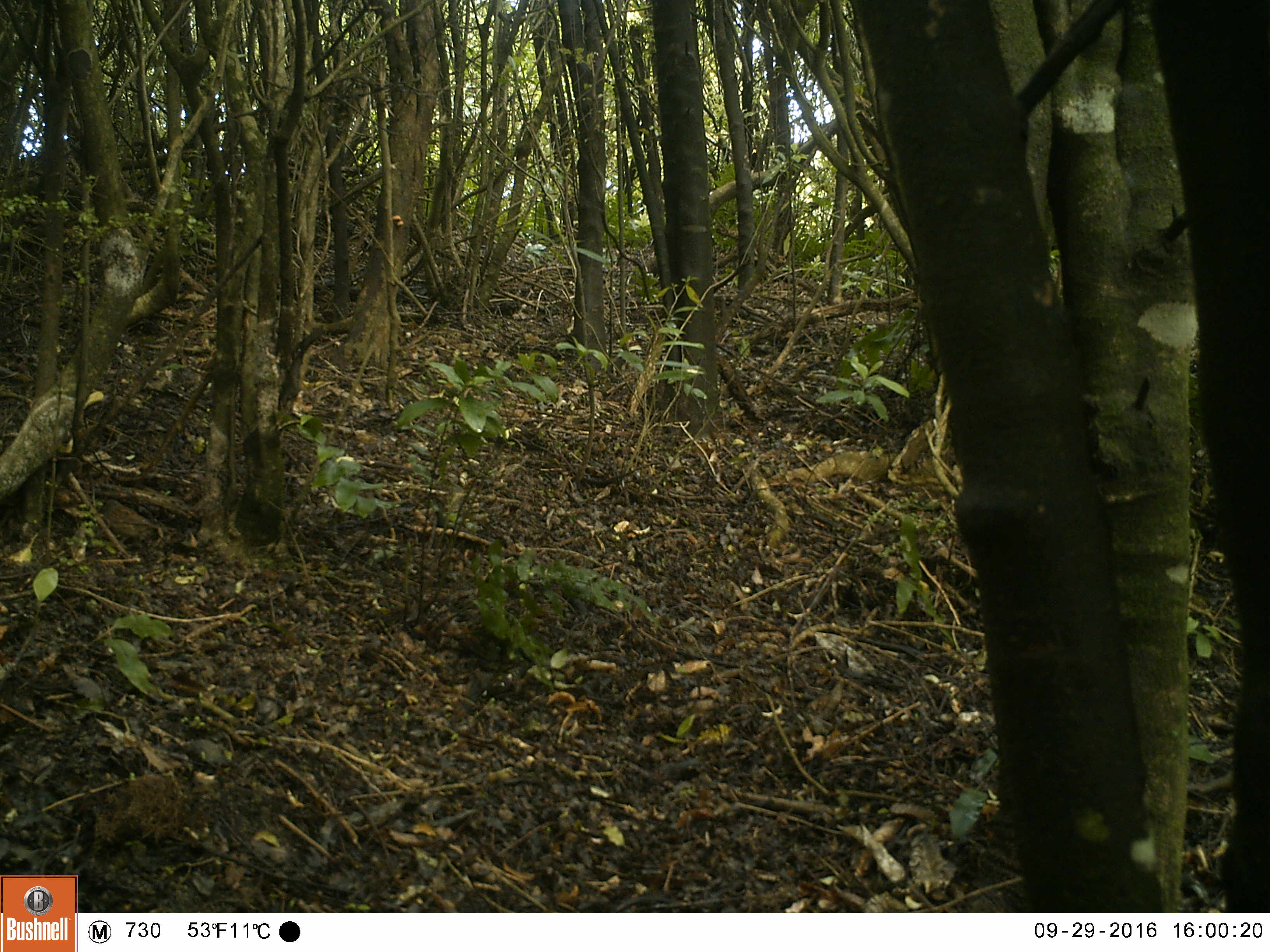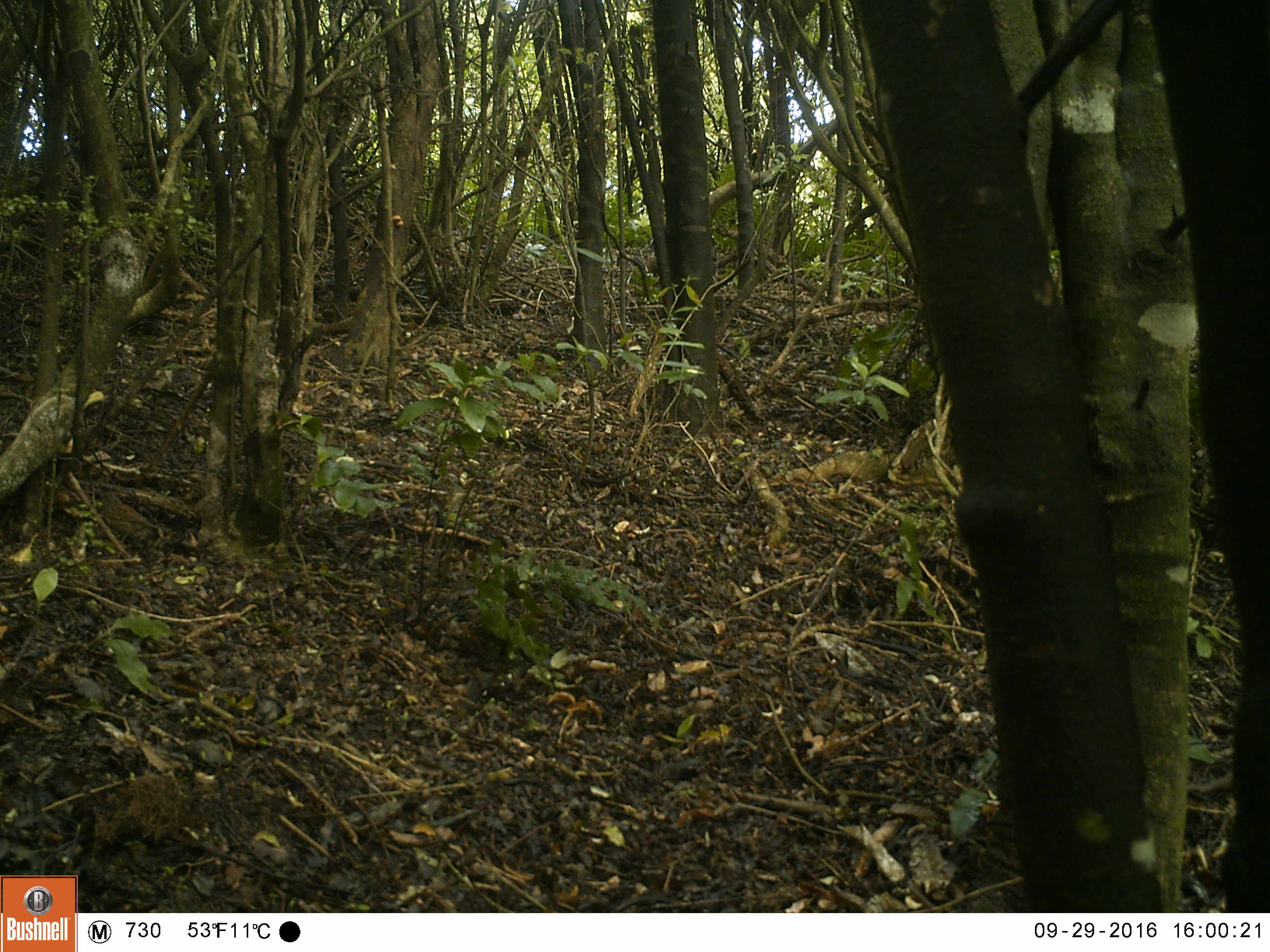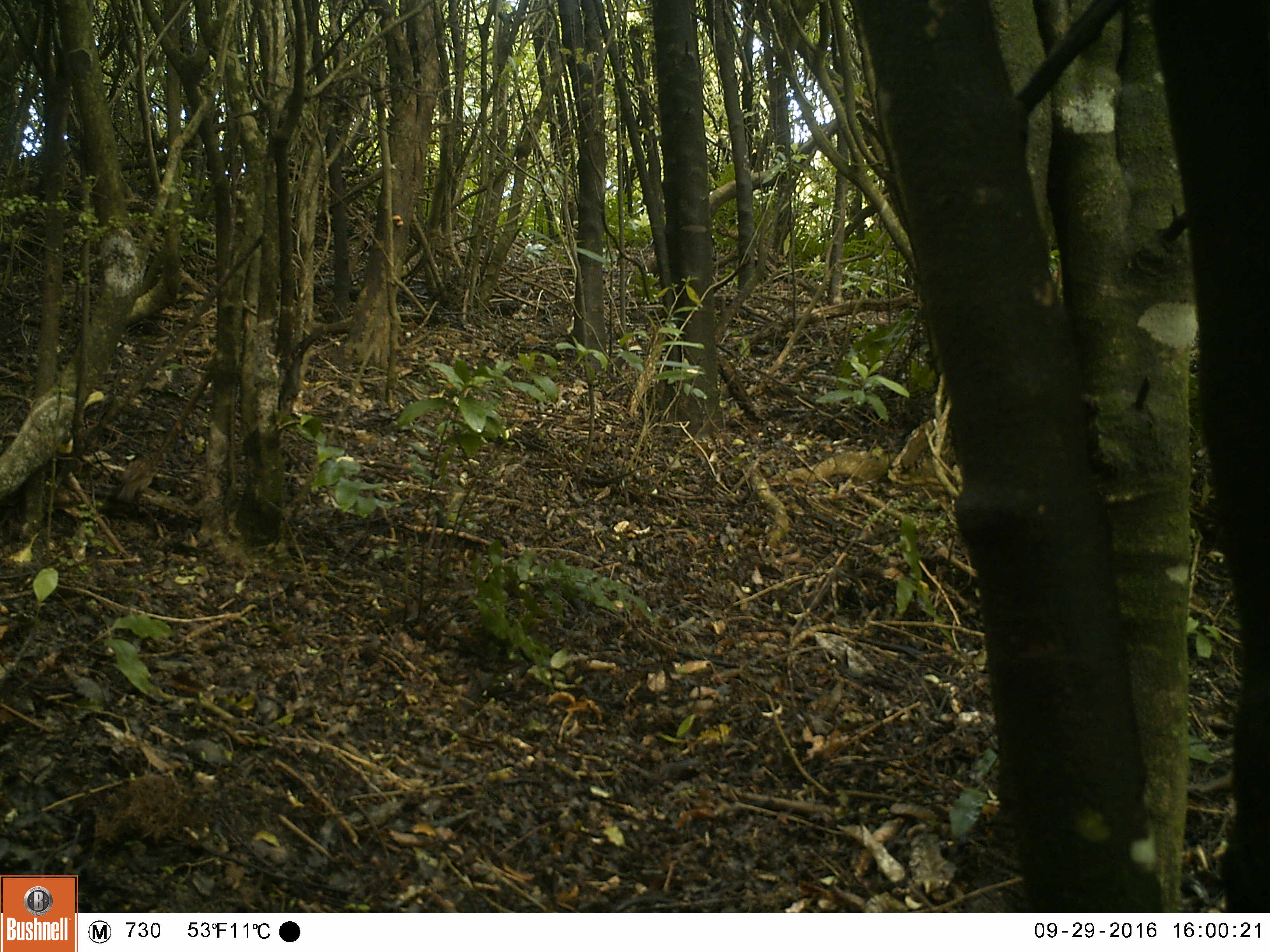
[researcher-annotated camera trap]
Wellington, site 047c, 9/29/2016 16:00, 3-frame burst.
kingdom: Animalia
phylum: Chordata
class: Aves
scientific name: Aves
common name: bird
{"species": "bird (Aves)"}